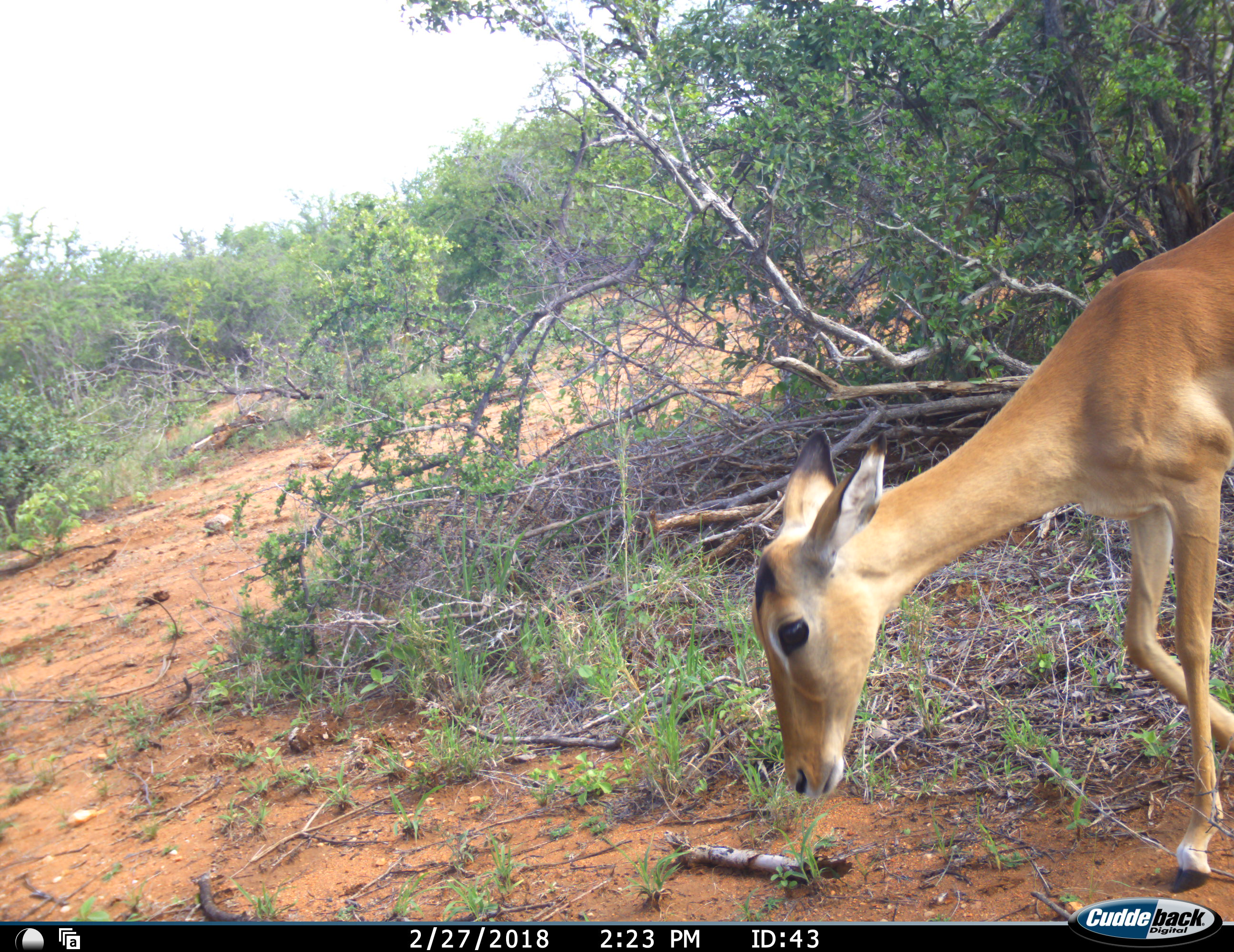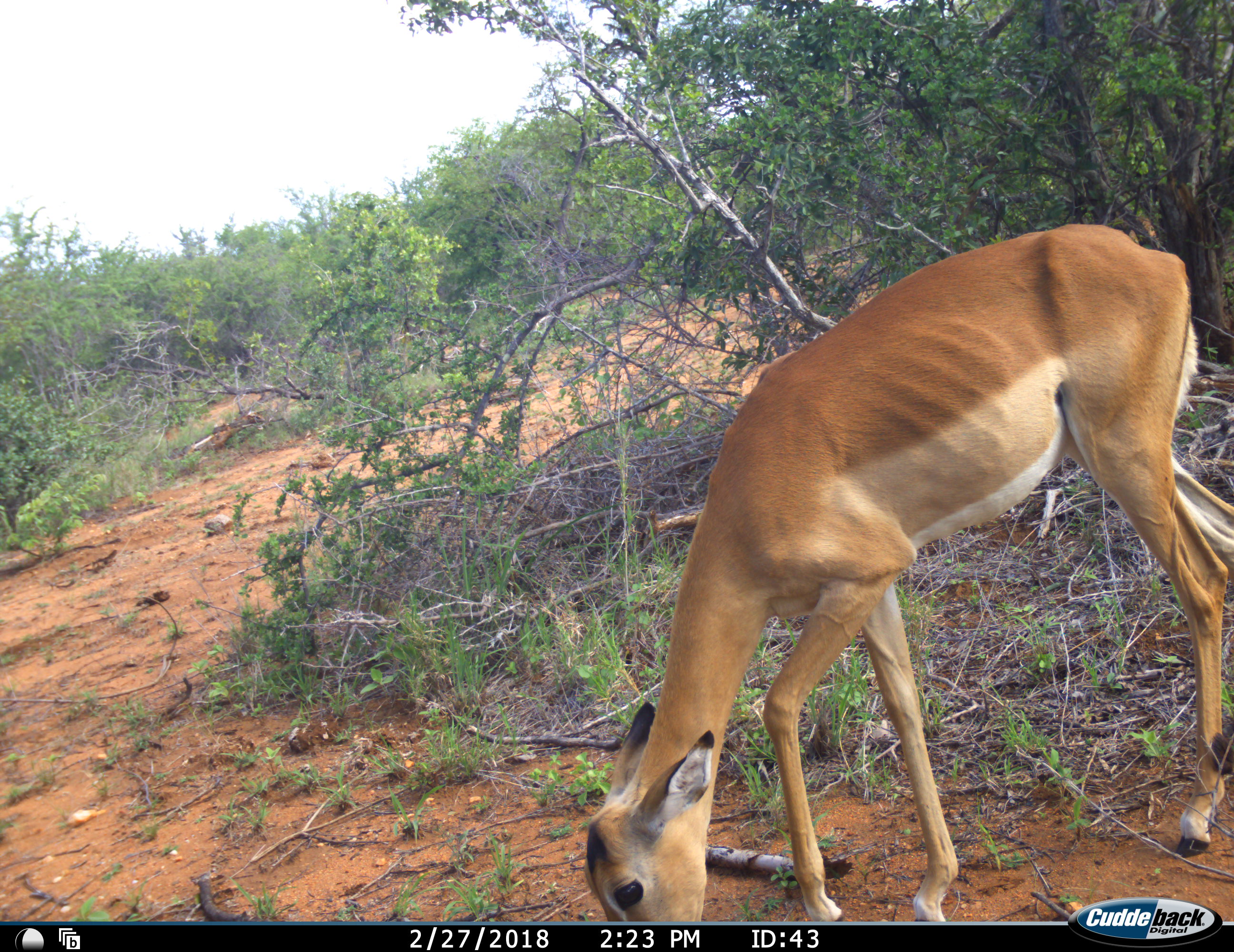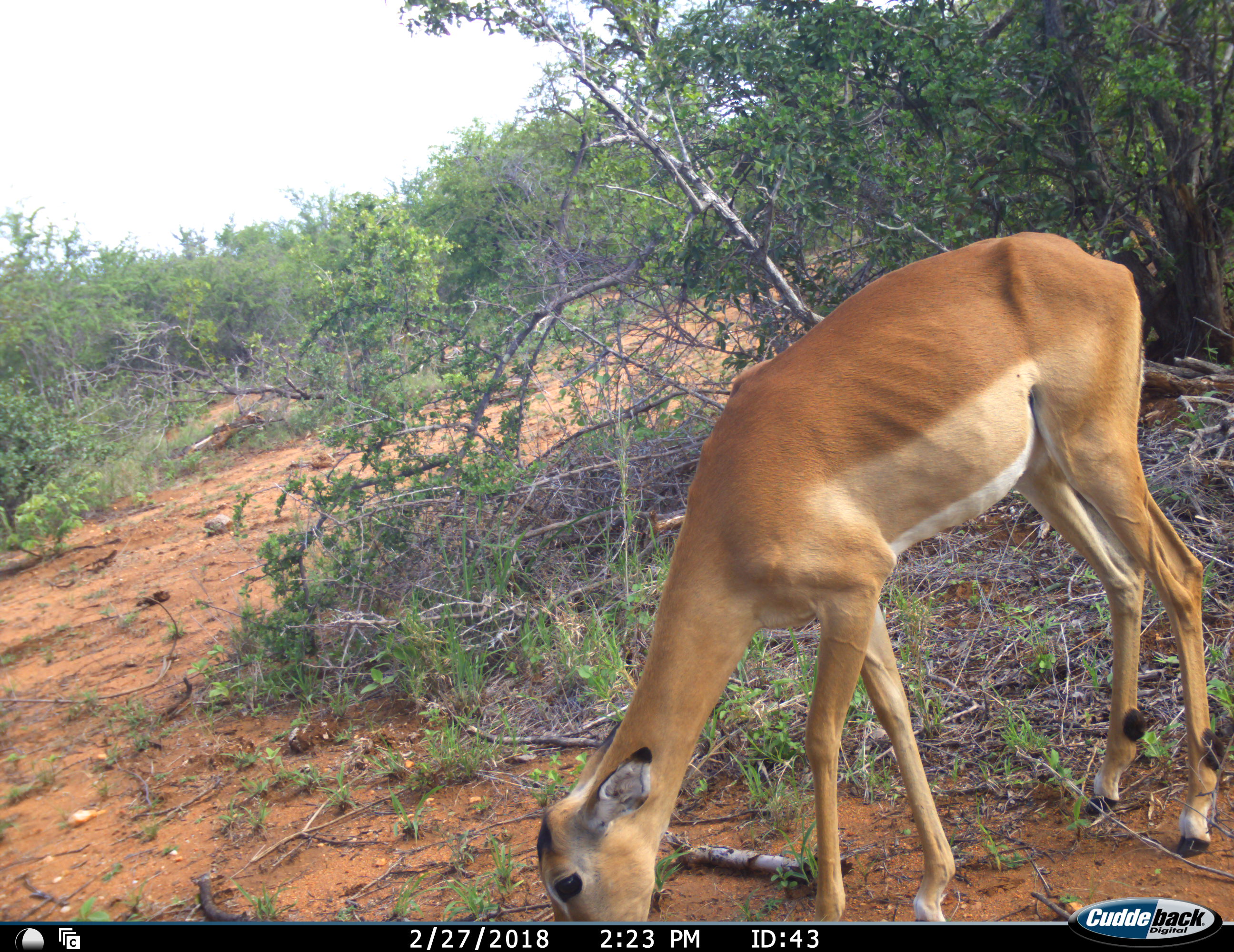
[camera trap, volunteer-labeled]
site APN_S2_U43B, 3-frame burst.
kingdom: Animalia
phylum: Chordata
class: Mammalia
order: Artiodactyla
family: Bovidae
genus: Aepyceros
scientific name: Aepyceros melampus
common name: impala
Impala (Aepyceros melampus), count 1. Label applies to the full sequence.